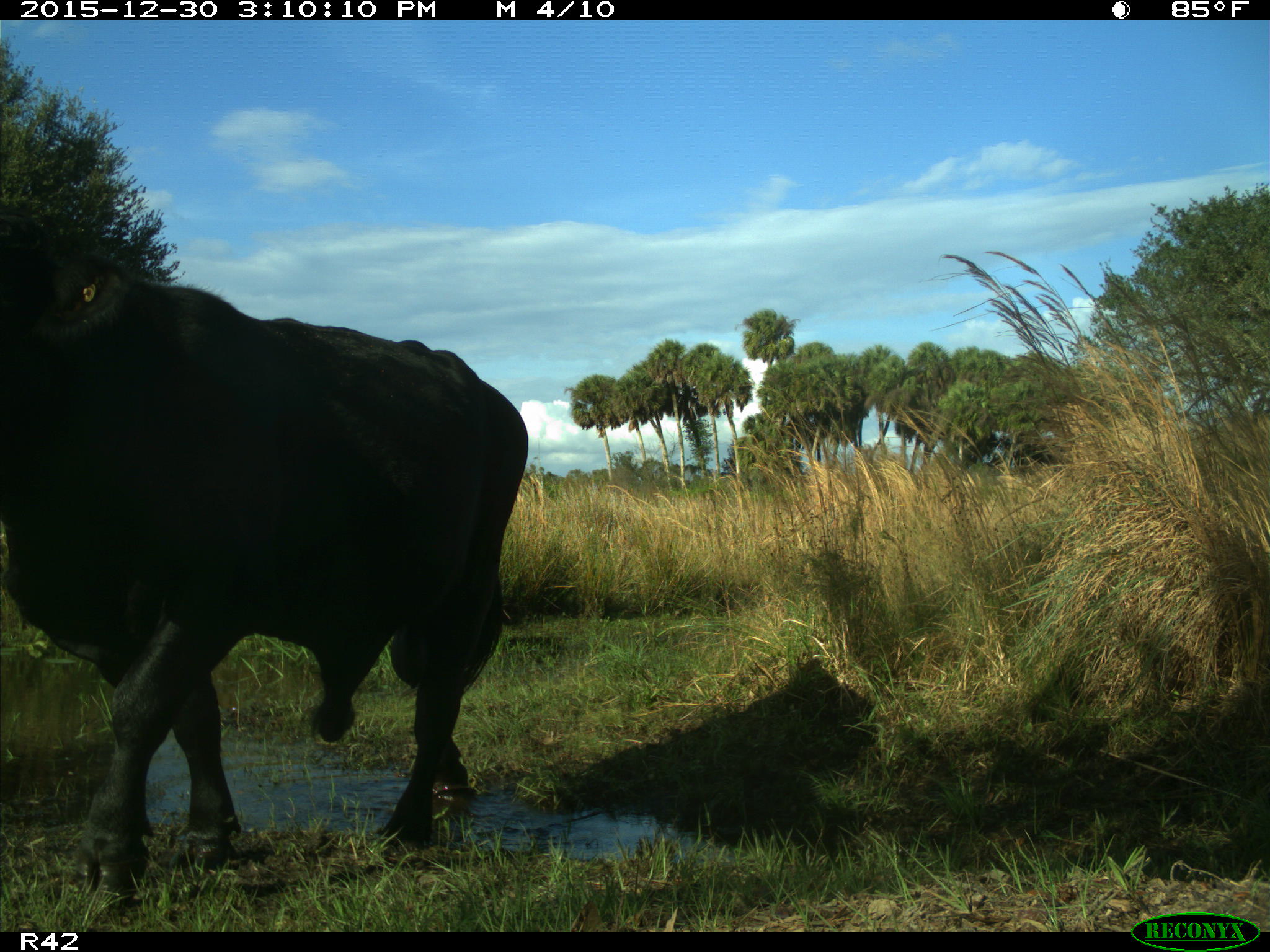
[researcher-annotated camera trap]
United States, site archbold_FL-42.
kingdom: Animalia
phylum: Chordata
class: Mammalia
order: Artiodactyla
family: Bovidae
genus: Bos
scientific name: Bos taurus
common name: domestic cow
Bos taurus (domestic cow).